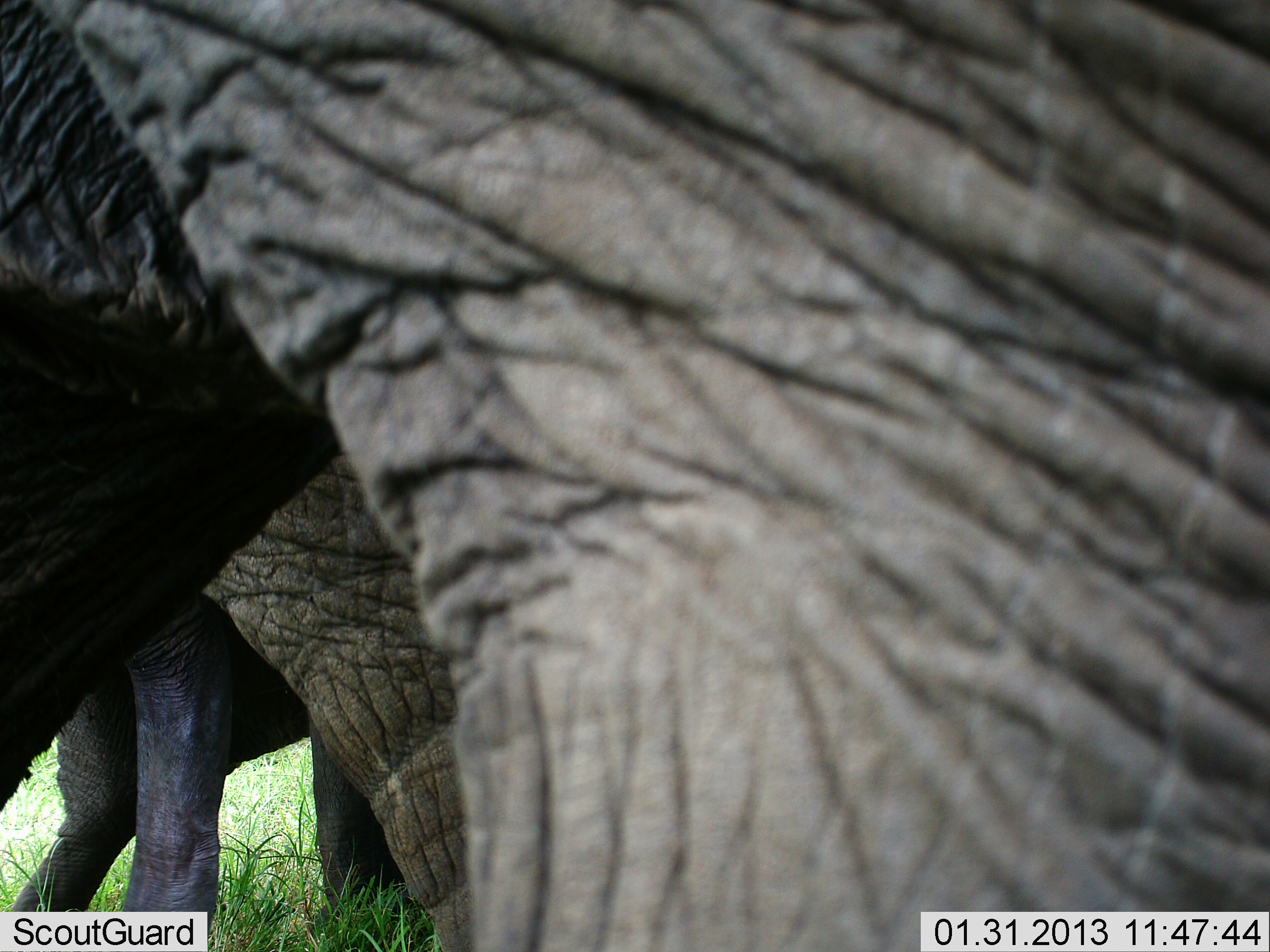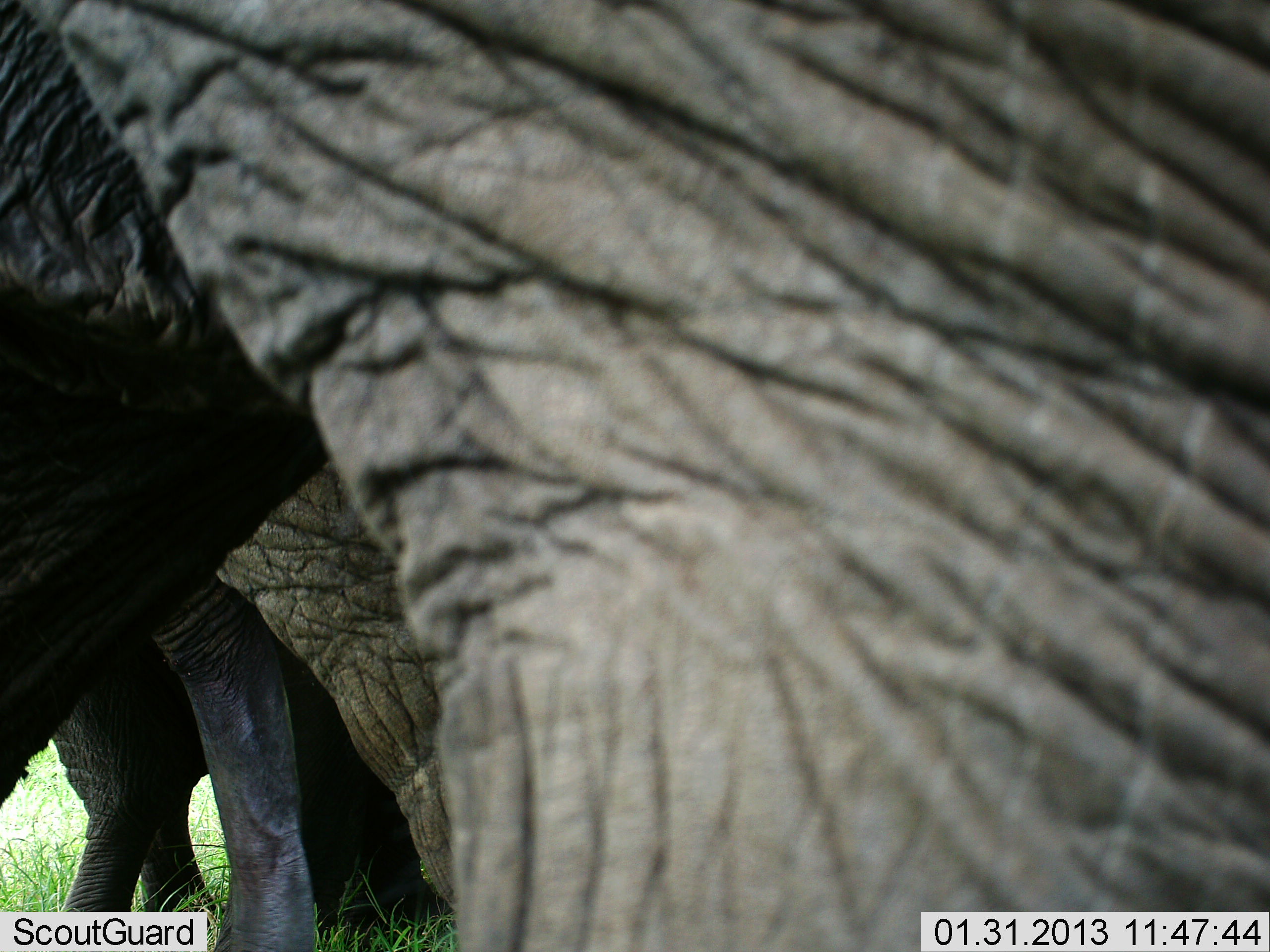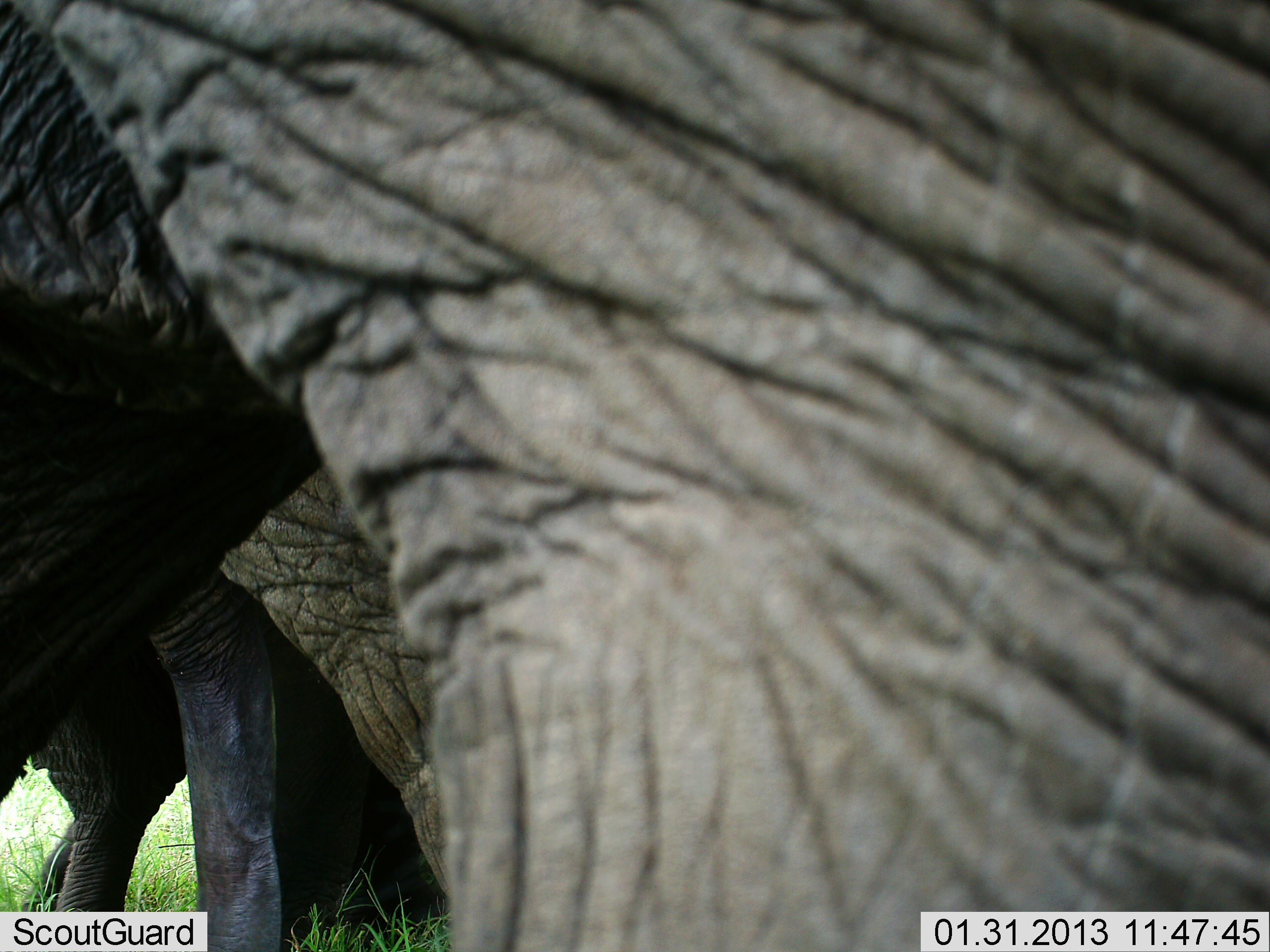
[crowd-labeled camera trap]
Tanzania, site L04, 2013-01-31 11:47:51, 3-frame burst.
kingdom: Animalia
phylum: Chordata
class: Mammalia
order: Proboscidea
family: Elephantidae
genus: Loxodonta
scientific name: Loxodonta africana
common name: african bush elephant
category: elephant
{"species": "elephant (african bush elephant) (Loxodonta africana)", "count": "3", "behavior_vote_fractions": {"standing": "81%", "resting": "3%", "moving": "22%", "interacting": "5%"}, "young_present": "30%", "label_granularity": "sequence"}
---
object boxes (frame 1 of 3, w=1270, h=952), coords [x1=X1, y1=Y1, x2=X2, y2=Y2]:
animal: [x1=1, y1=0, x2=1270, y2=951]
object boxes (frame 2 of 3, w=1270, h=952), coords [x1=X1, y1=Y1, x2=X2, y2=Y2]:
animal: [x1=0, y1=0, x2=1269, y2=952]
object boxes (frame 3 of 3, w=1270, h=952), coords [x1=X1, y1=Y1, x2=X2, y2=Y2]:
animal: [x1=0, y1=0, x2=1270, y2=951]